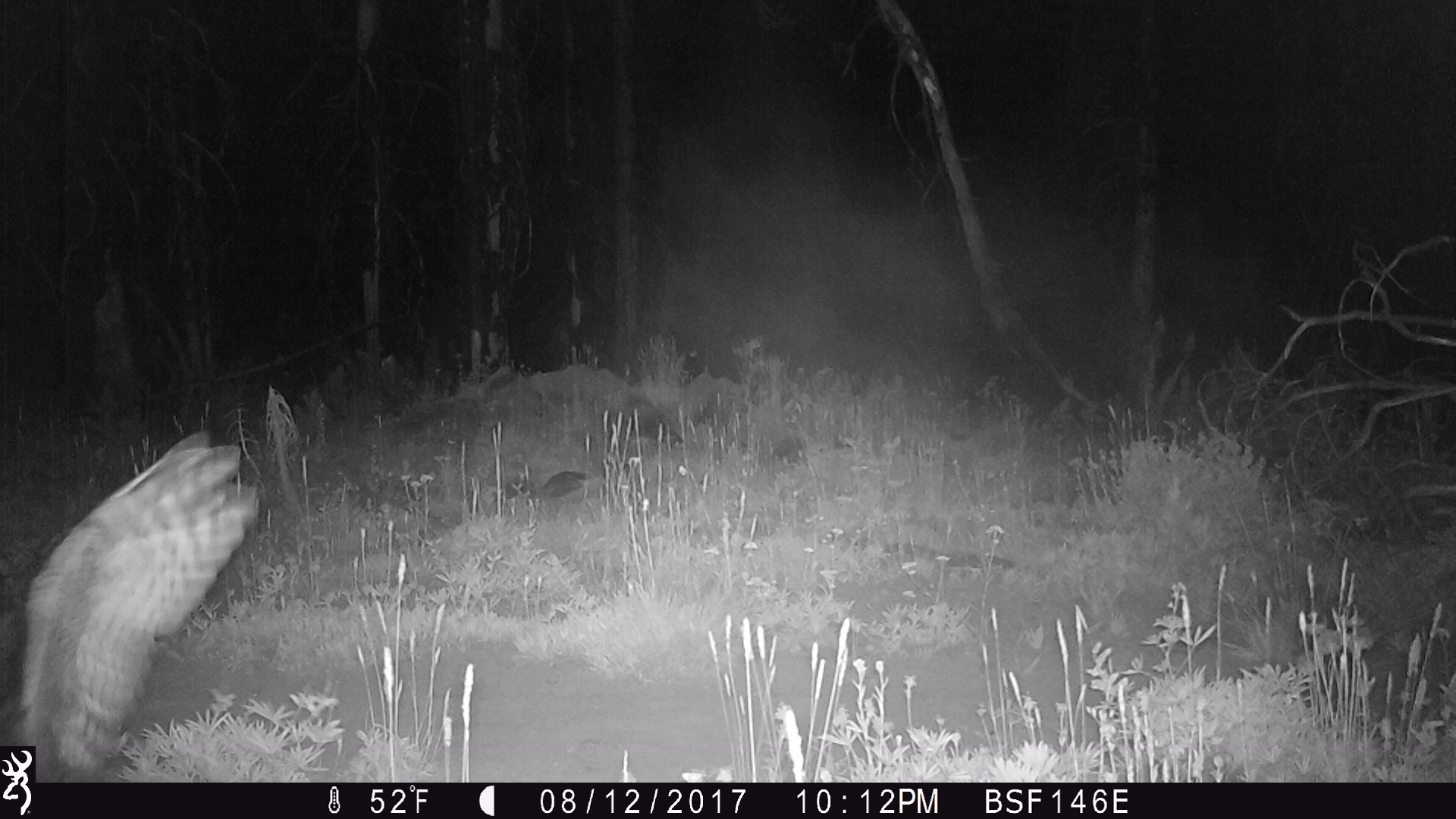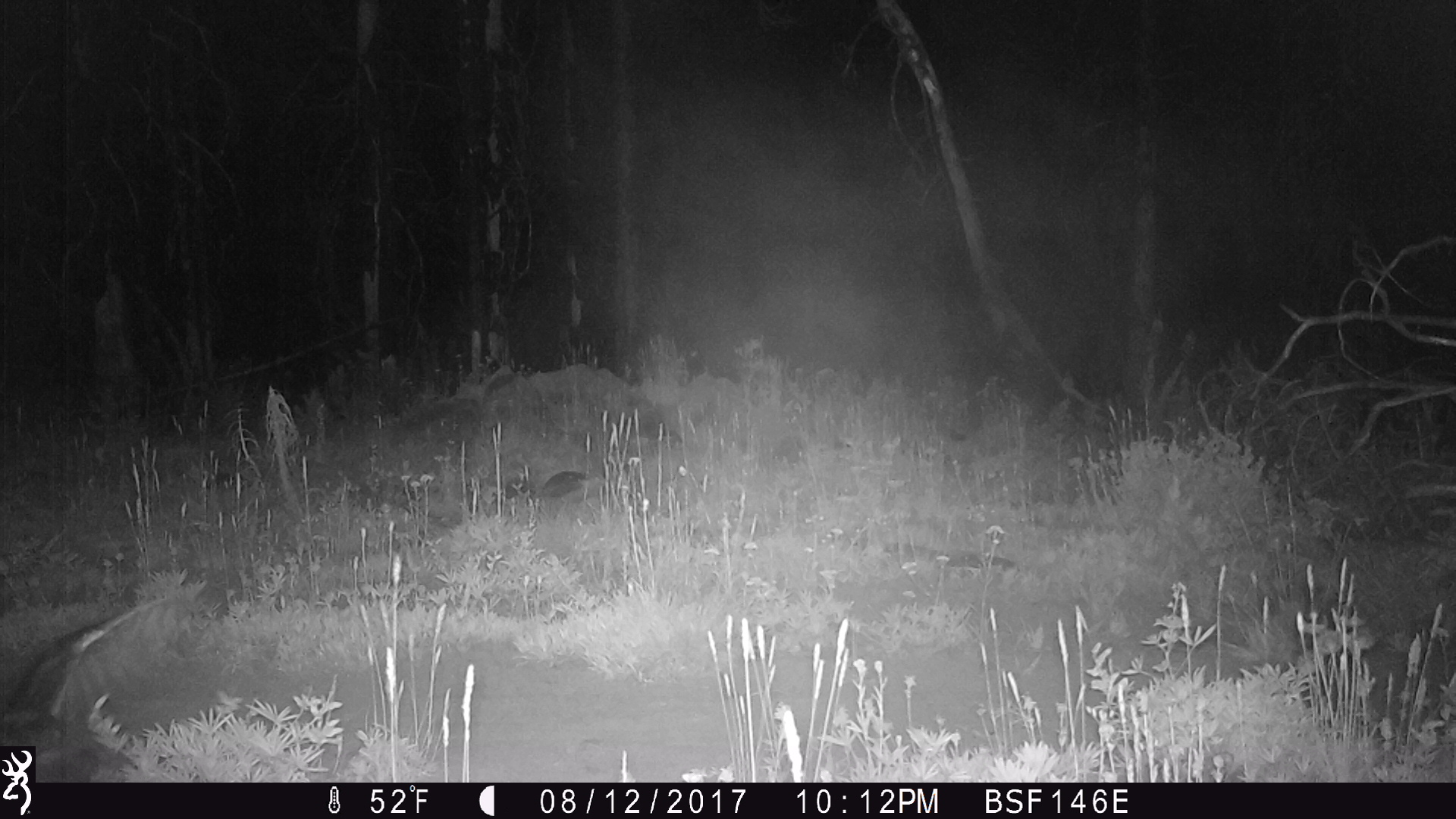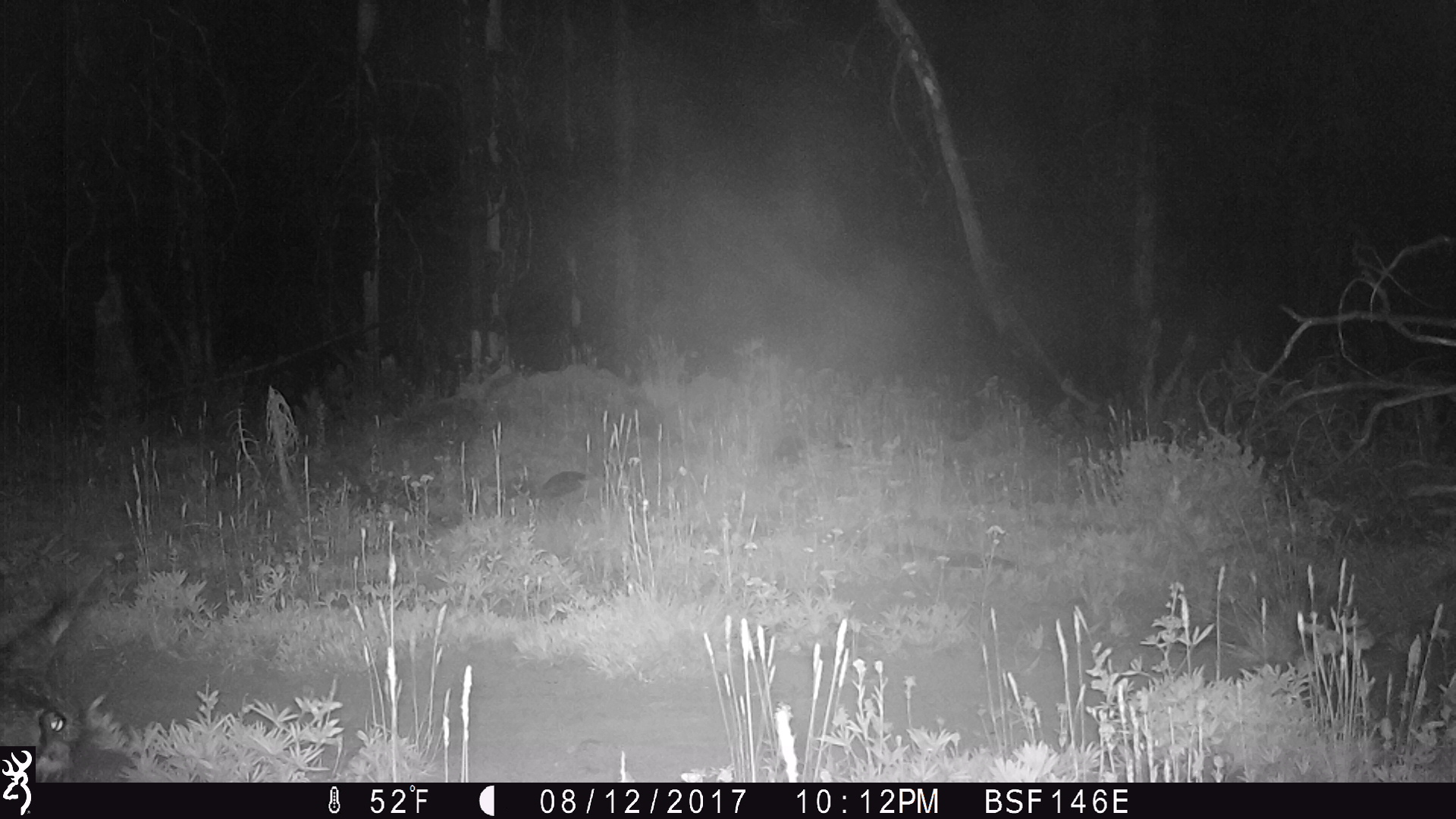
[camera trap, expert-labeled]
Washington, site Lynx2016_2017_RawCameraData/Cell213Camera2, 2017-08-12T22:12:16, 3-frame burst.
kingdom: Animalia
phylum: Chordata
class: Aves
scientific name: Aves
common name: birds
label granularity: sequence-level